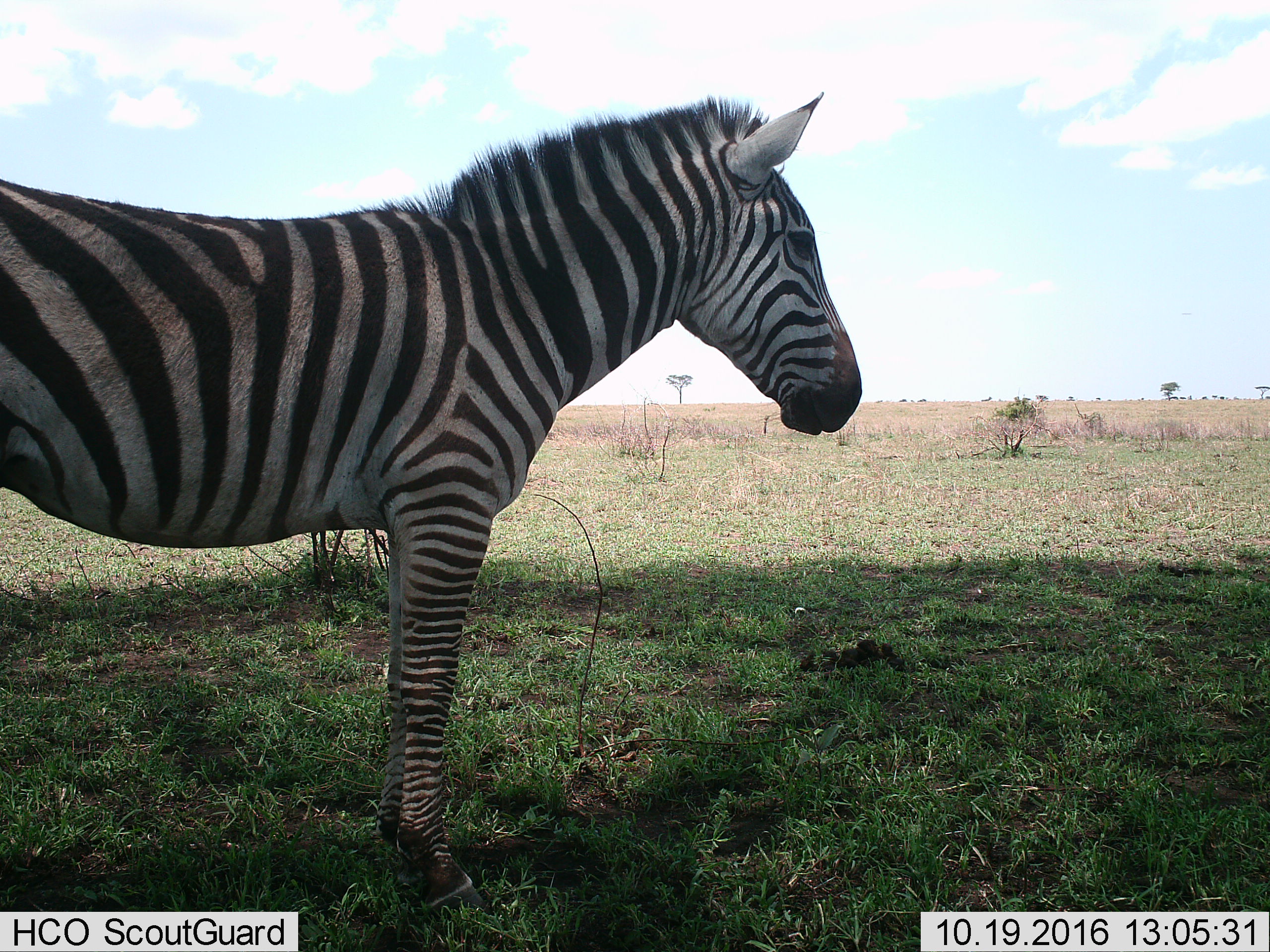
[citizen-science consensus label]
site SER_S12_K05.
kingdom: Animalia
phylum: Chordata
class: Mammalia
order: Perissodactyla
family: Equidae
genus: Equus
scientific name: Equus quagga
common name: plains zebra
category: zebraplains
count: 1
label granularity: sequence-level